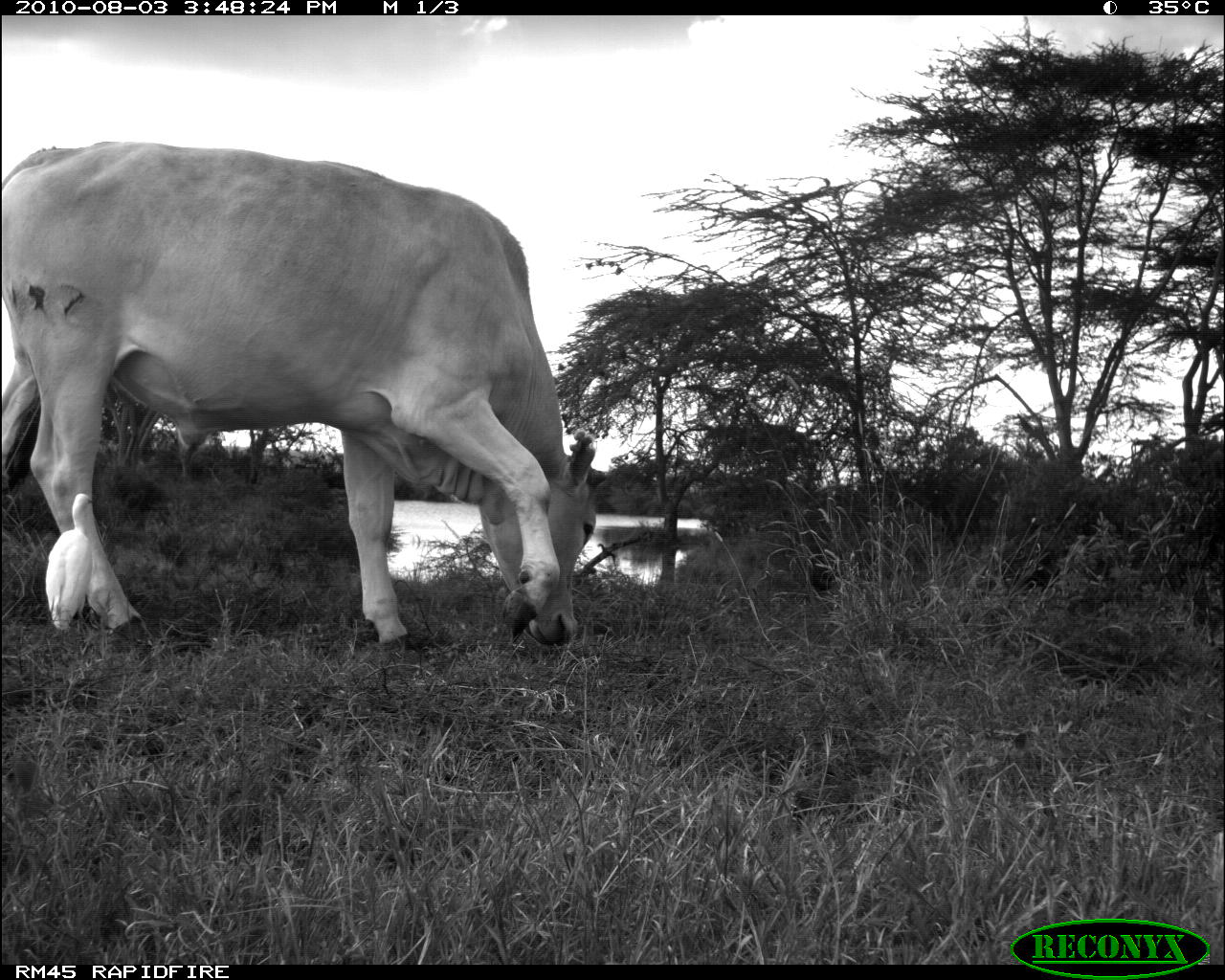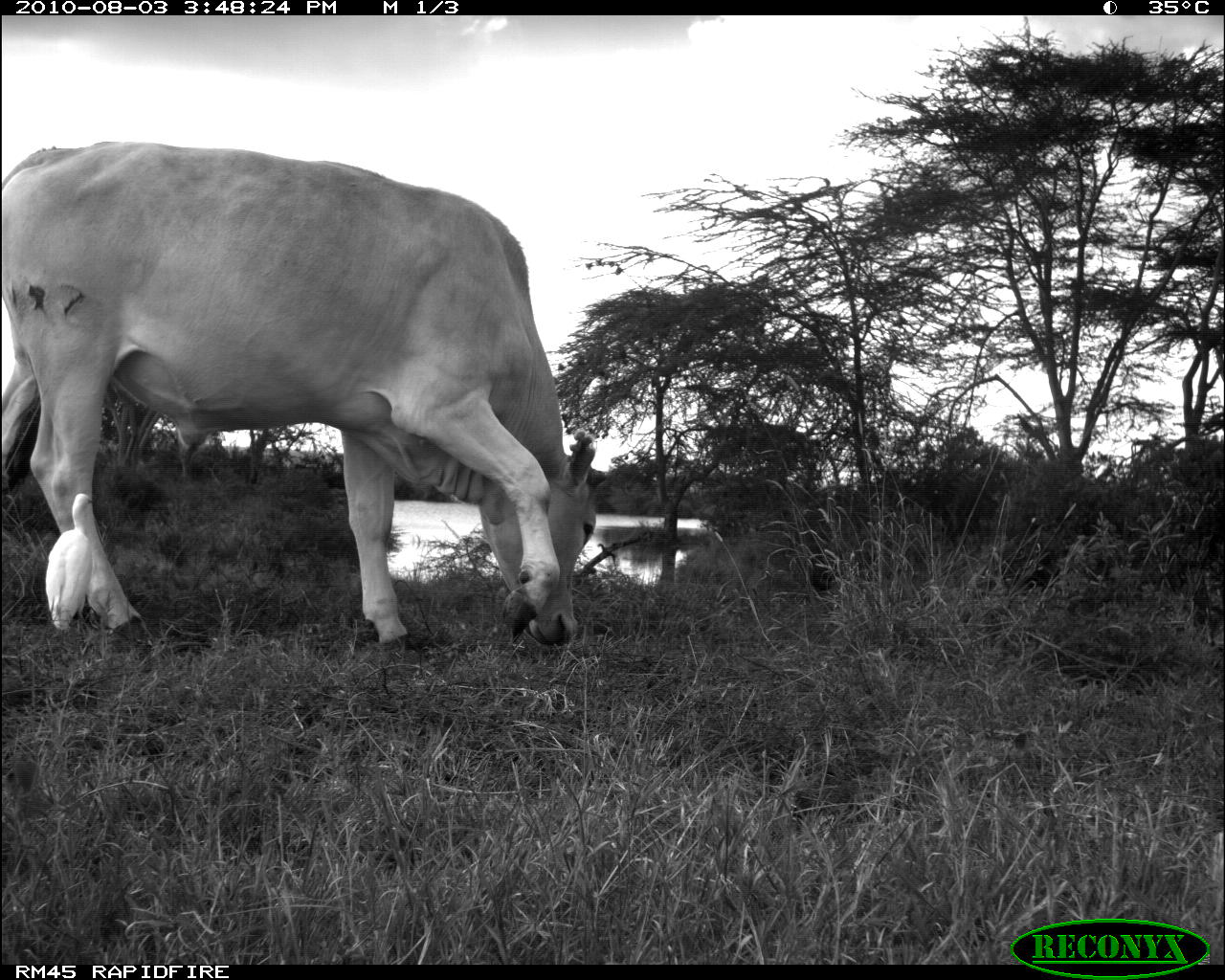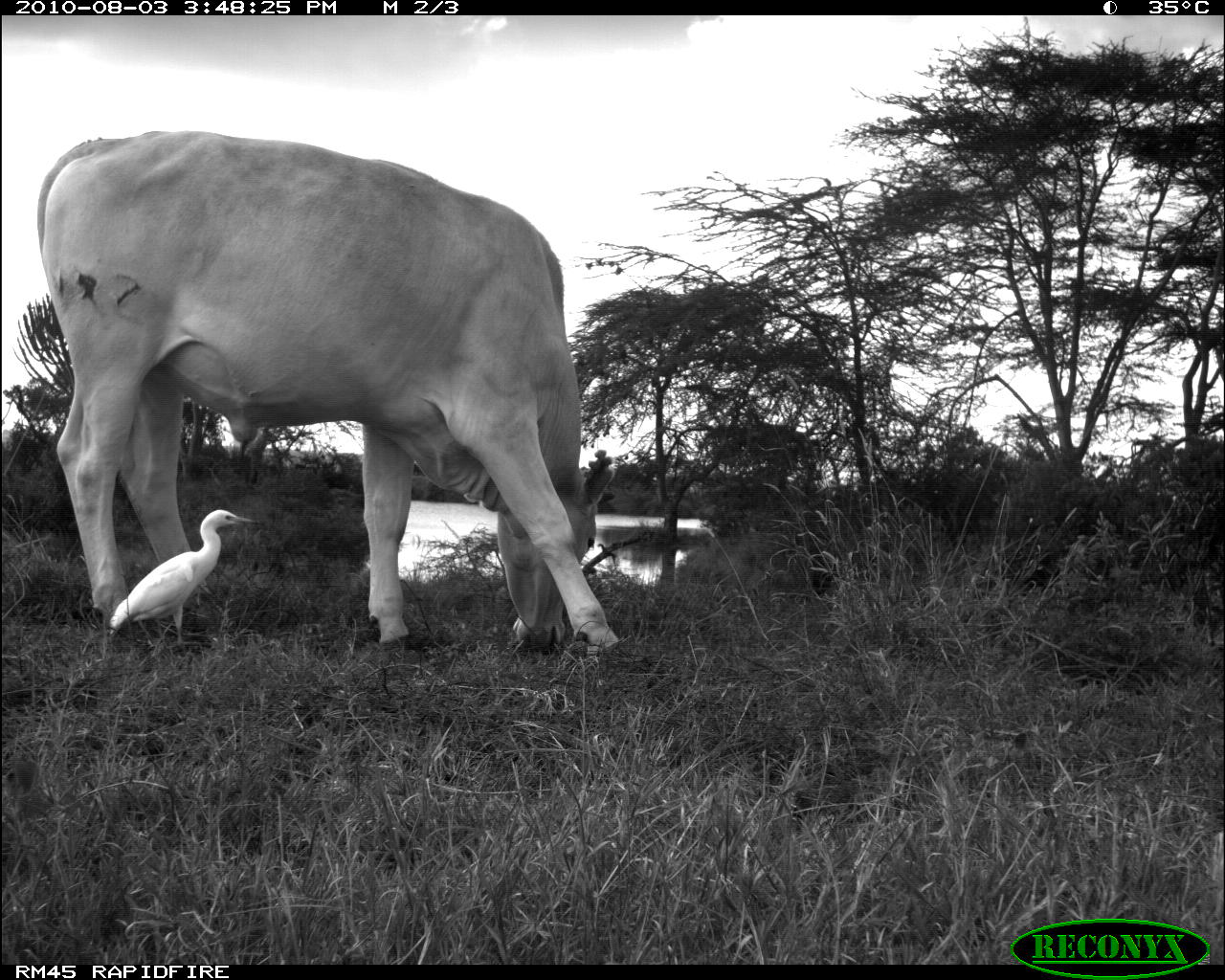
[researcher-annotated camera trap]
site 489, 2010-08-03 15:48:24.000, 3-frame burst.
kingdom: Animalia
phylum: Chordata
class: Aves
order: Pelecaniformes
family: Ardeidae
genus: Bubulcus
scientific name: Bubulcus ibis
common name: cattle egret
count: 1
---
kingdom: Animalia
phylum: Chordata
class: Mammalia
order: Artiodactyla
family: Bovidae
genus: Bos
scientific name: Bos taurus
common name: domestic cattle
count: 1